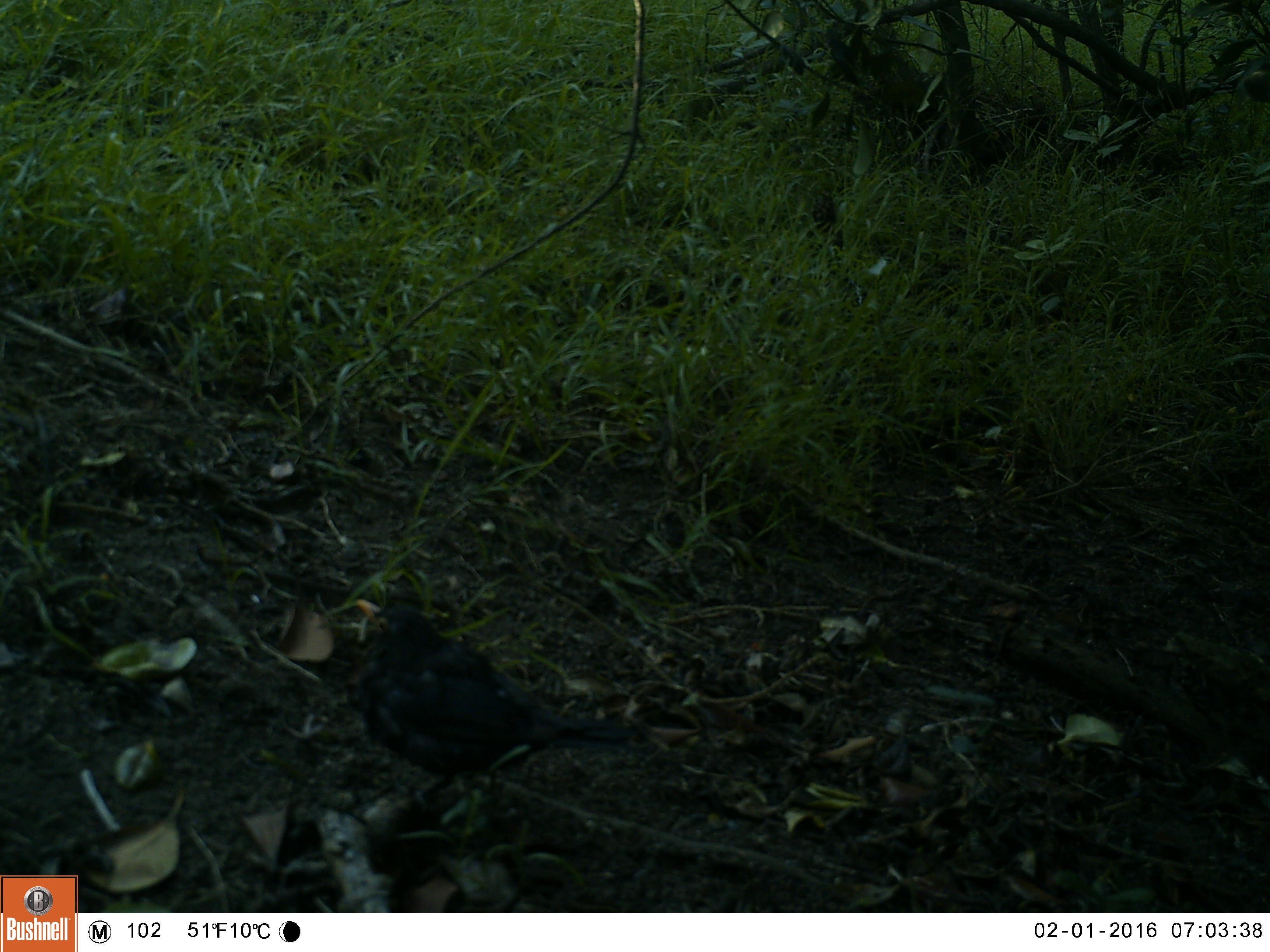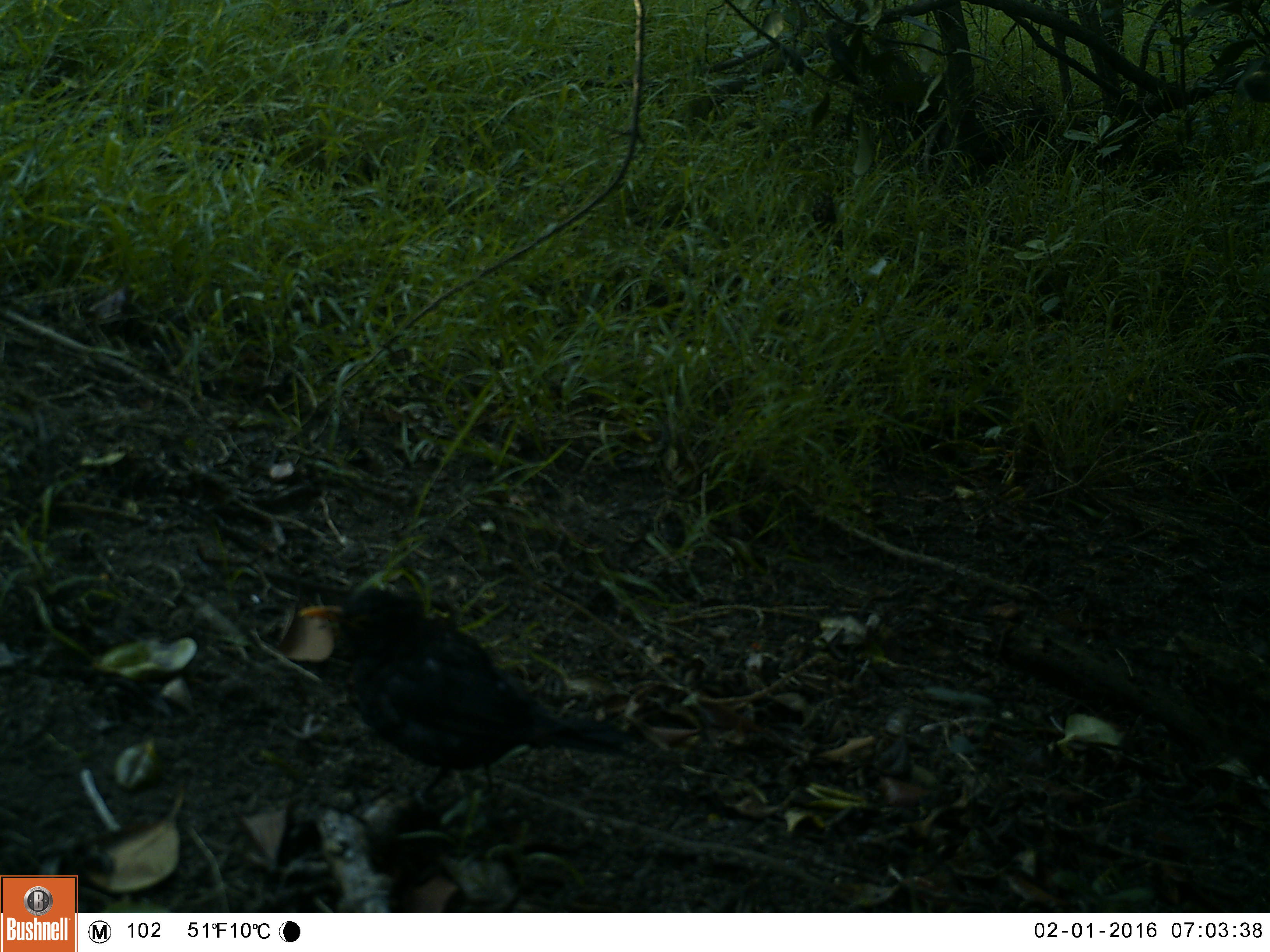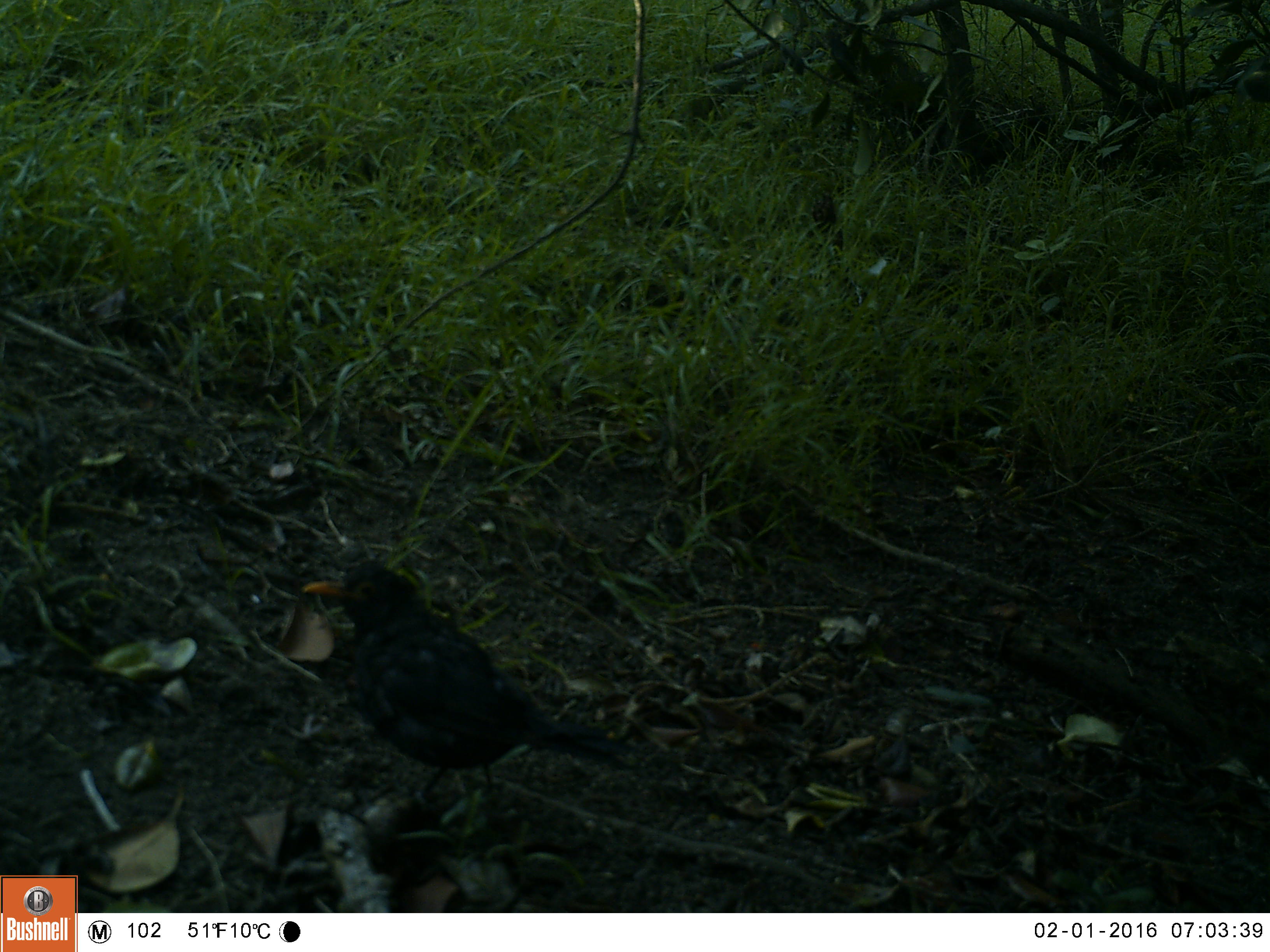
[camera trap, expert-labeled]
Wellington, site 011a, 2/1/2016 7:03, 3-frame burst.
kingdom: Animalia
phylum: Chordata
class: Aves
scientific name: Aves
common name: bird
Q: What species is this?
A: Bird (Aves).